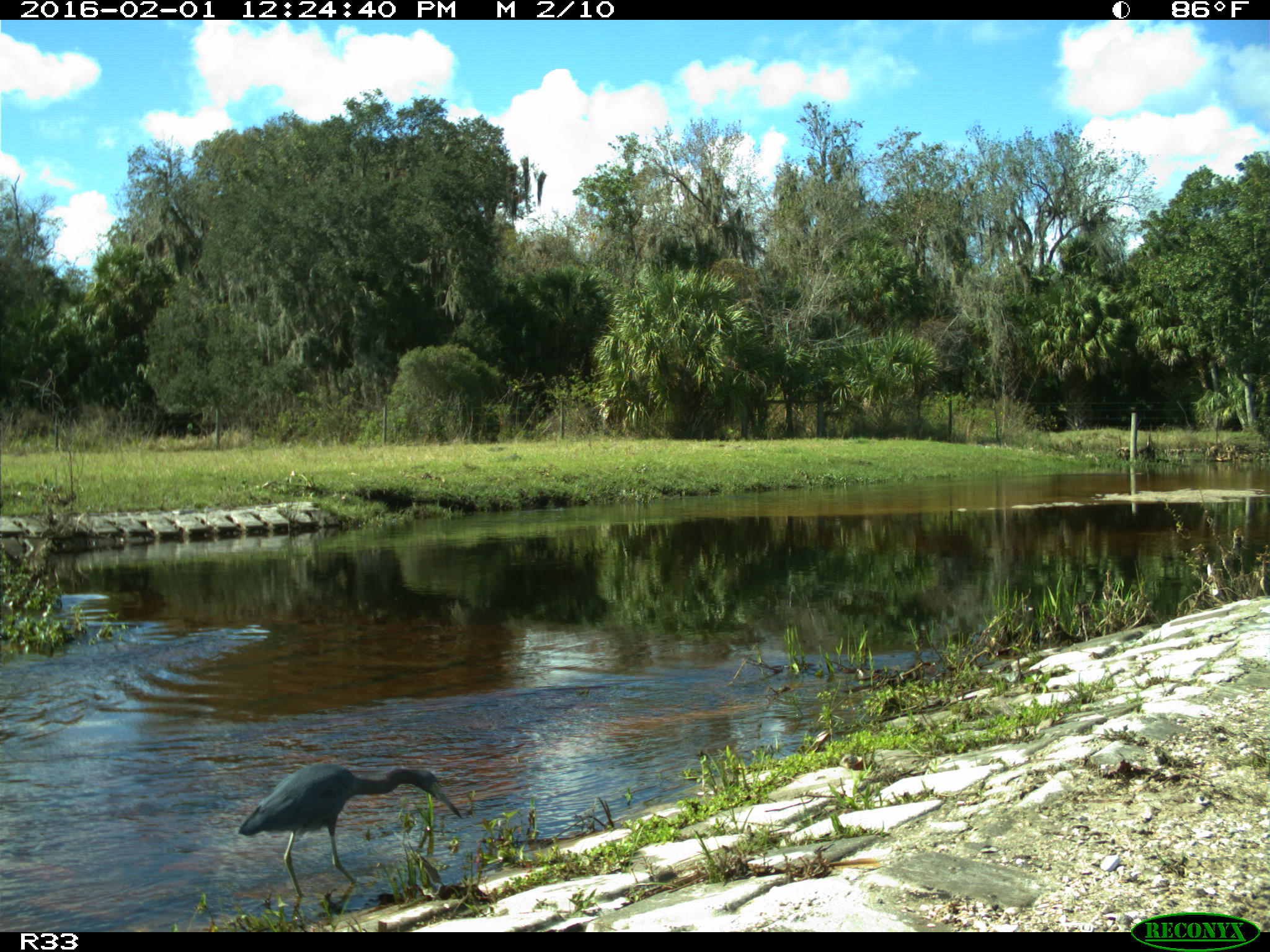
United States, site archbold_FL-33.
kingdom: Animalia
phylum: Chordata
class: Aves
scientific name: Aves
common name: birds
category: unidentified bird